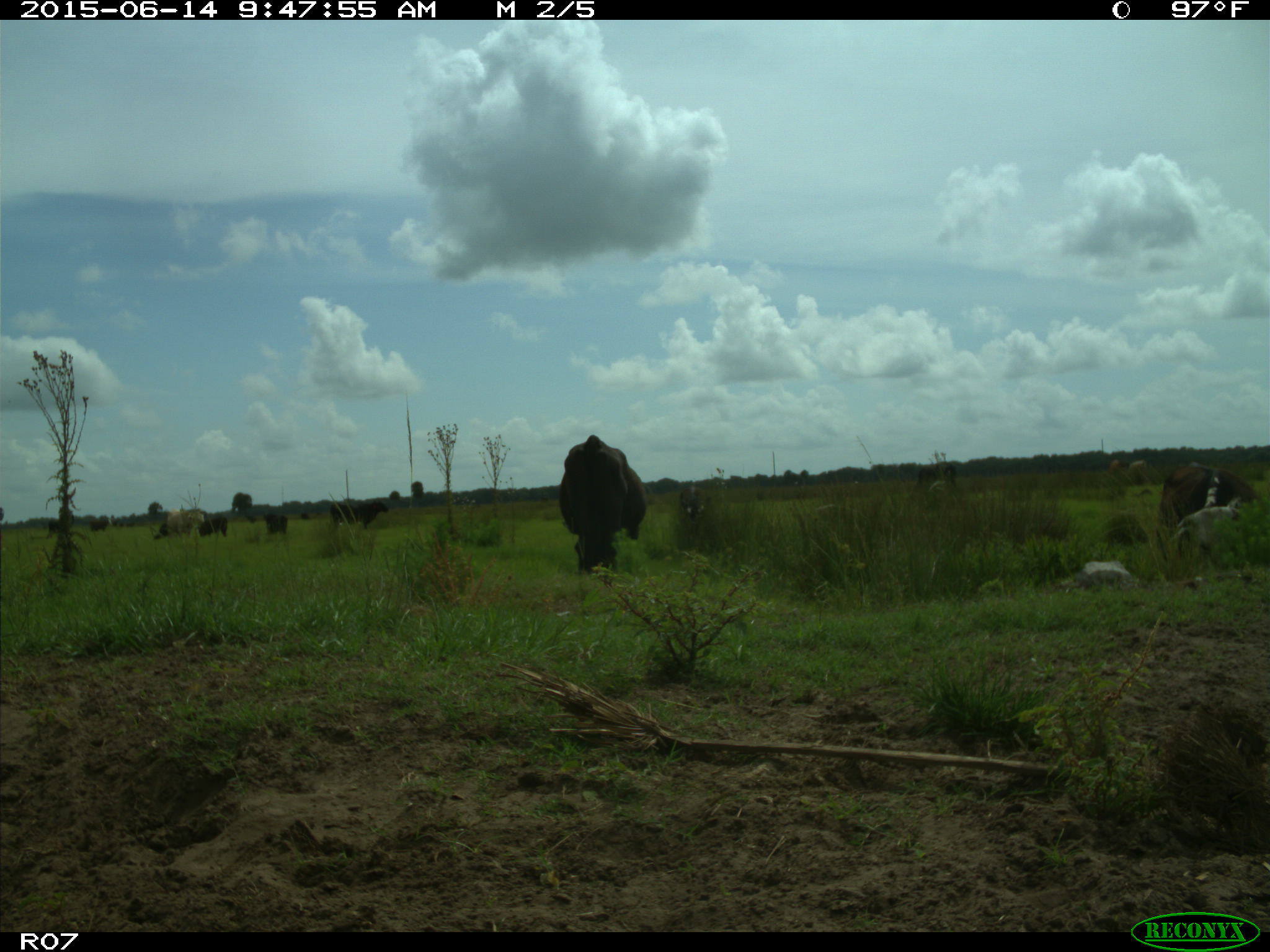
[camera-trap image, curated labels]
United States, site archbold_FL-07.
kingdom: Animalia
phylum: Chordata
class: Mammalia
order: Artiodactyla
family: Bovidae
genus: Bos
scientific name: Bos taurus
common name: domestic cow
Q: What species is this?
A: Bos taurus (domestic cow).